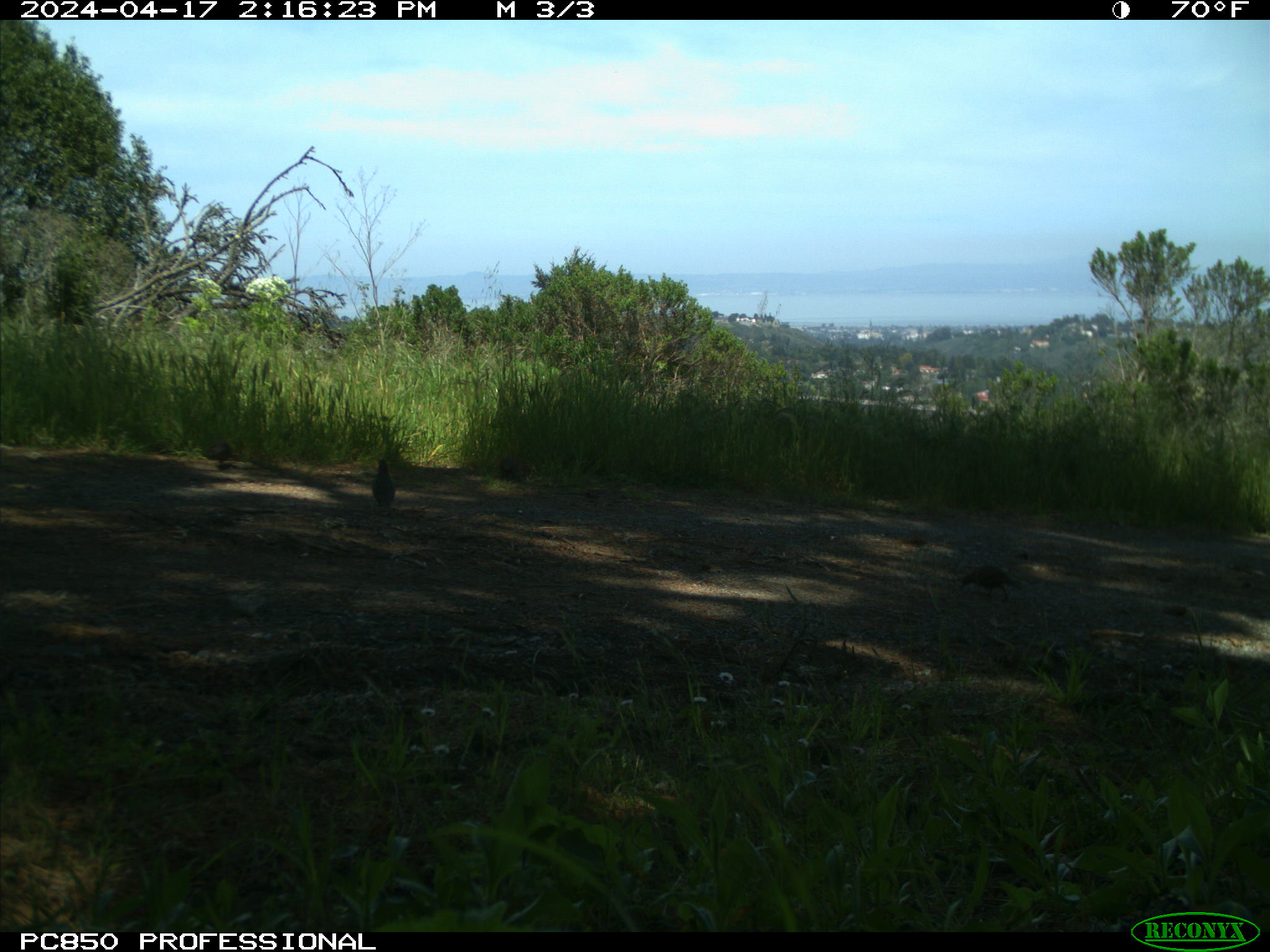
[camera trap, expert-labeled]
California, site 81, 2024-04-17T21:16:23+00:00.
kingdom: Animalia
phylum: Chordata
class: Aves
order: Galliformes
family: Odontophoridae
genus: Callipepla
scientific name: Callipepla californica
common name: california quail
California quail (Callipepla californica).